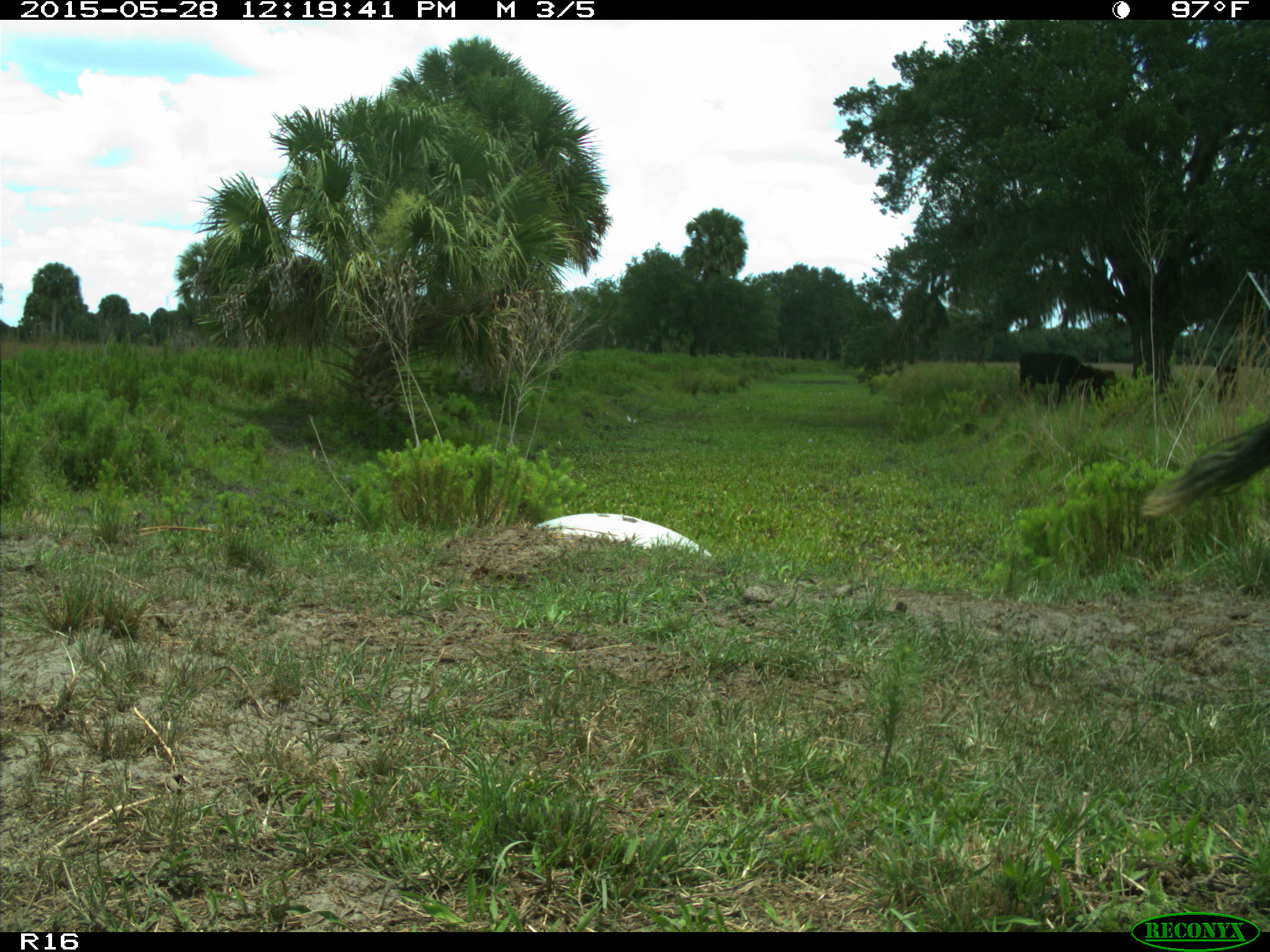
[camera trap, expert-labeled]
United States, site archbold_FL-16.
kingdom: Animalia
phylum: Chordata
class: Mammalia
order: Artiodactyla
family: Bovidae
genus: Bos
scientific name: Bos taurus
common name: domestic cow